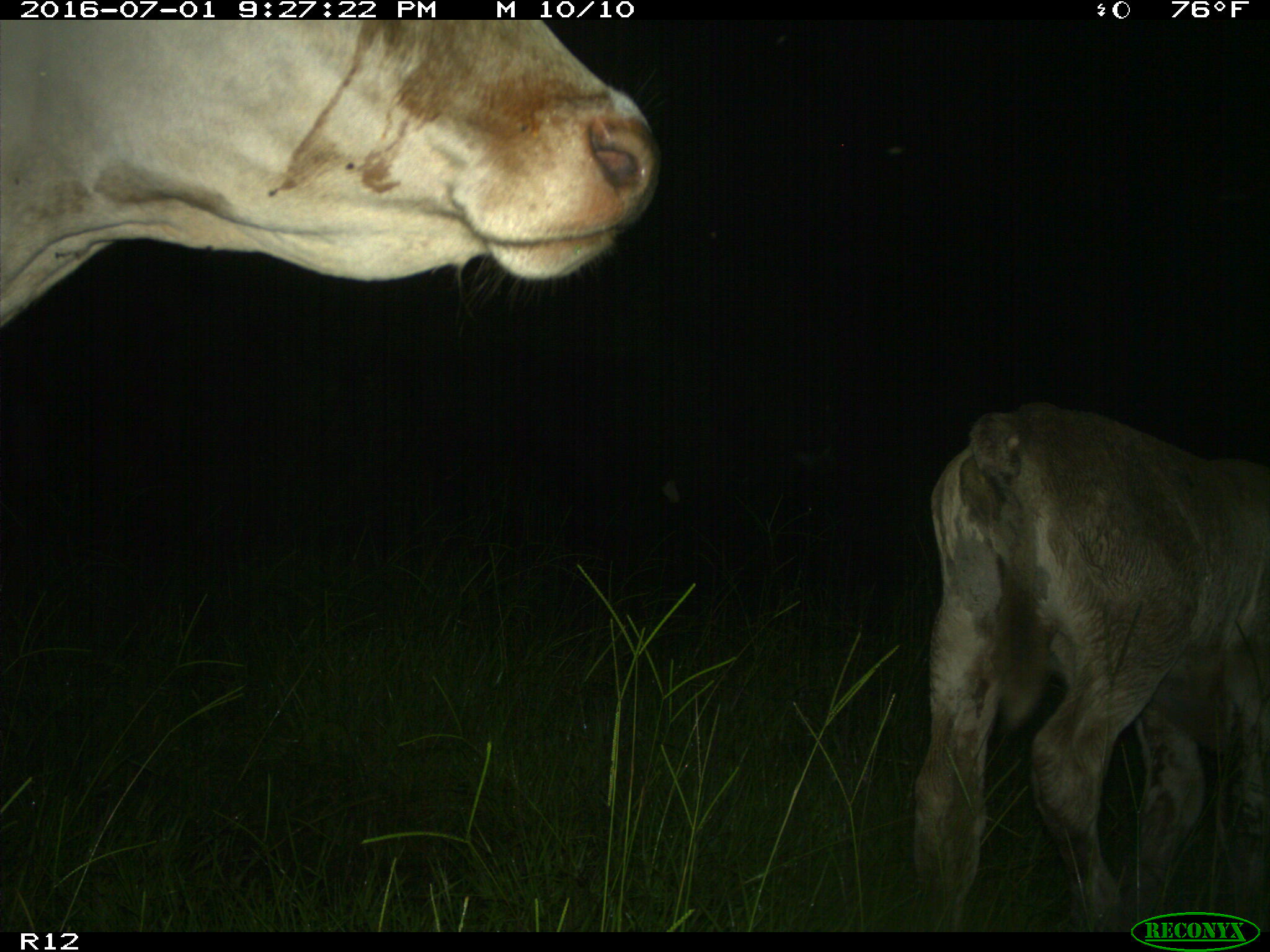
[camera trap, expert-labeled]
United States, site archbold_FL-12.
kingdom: Animalia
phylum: Chordata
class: Mammalia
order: Artiodactyla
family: Bovidae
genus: Bos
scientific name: Bos taurus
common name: domestic cow